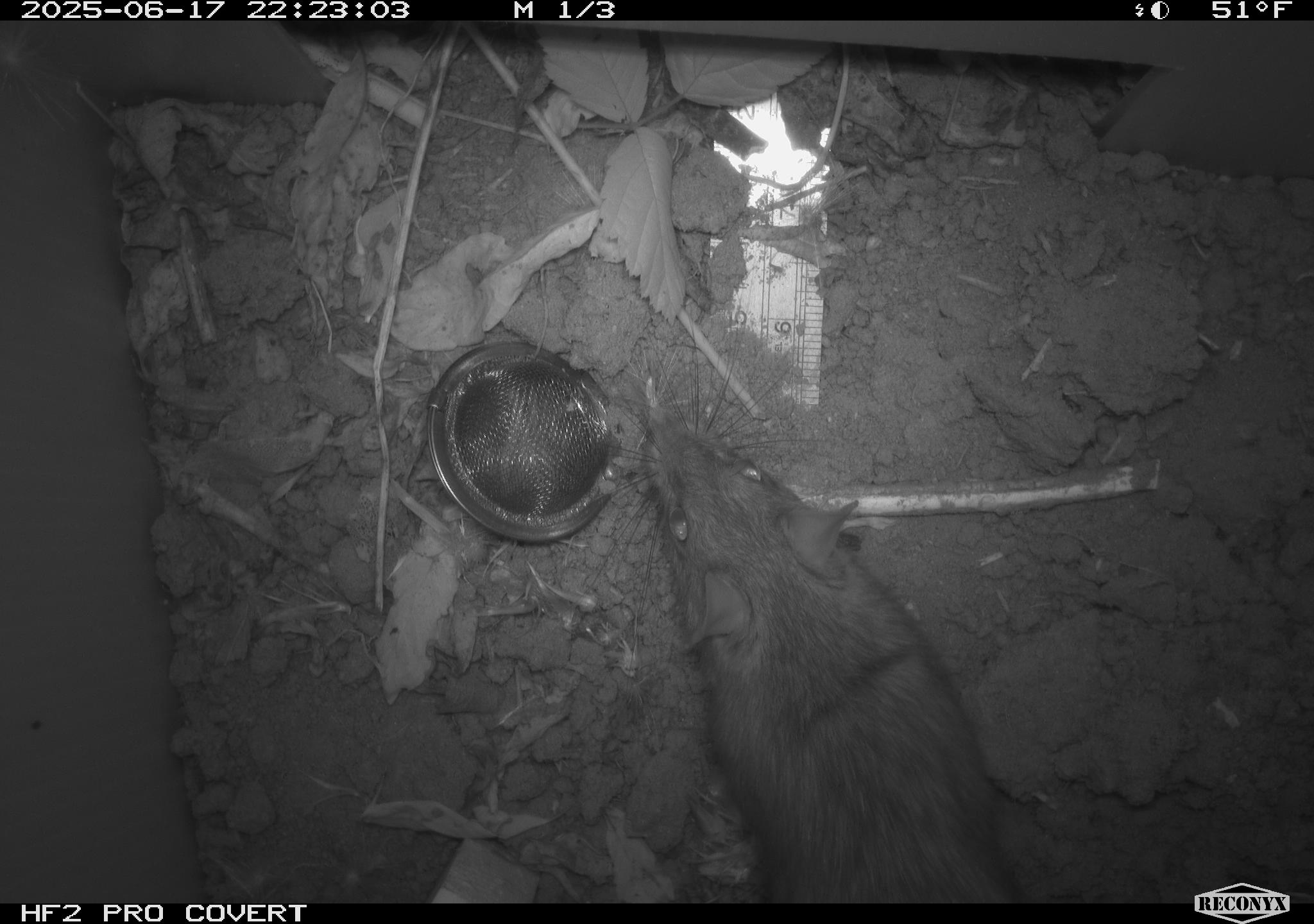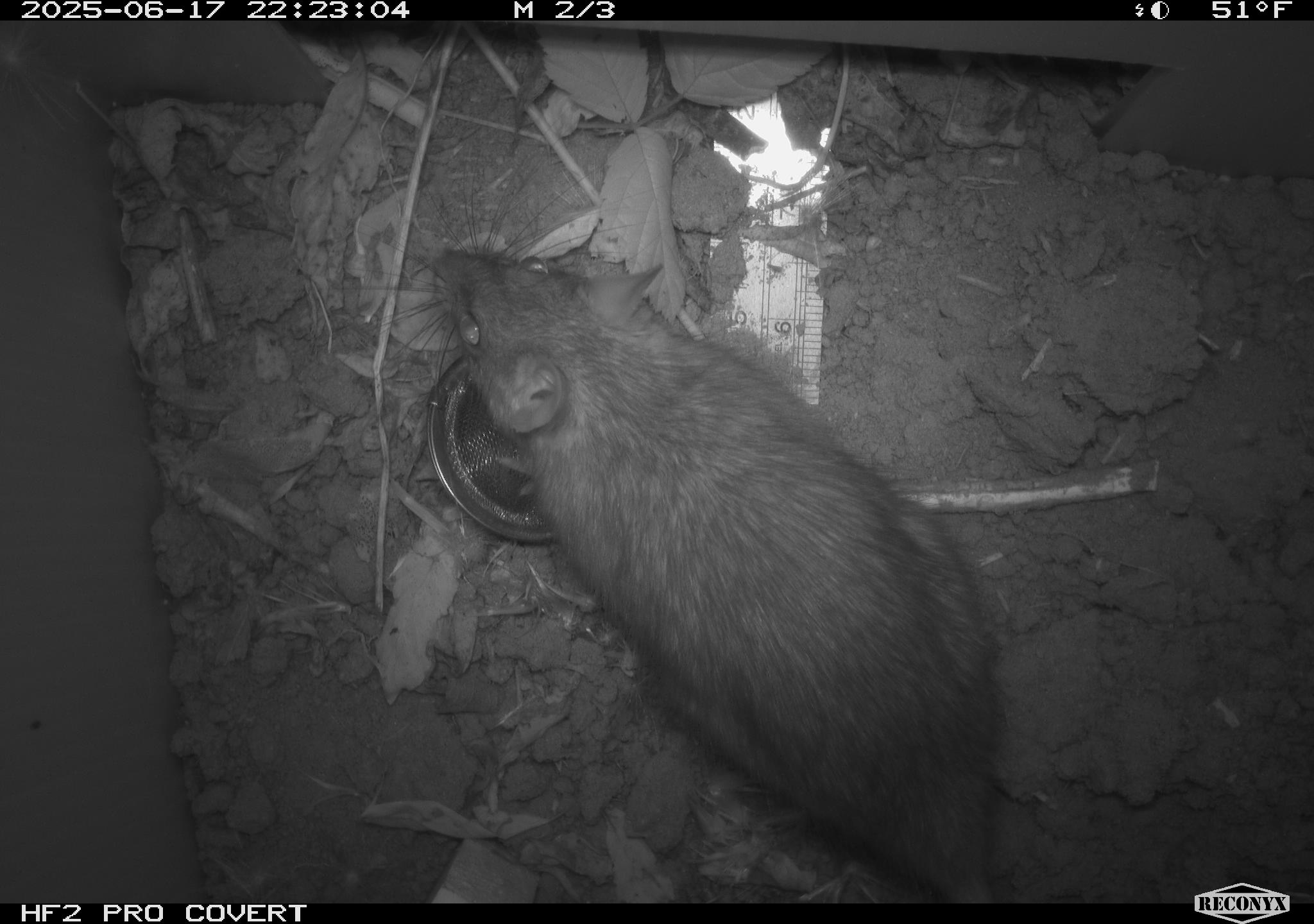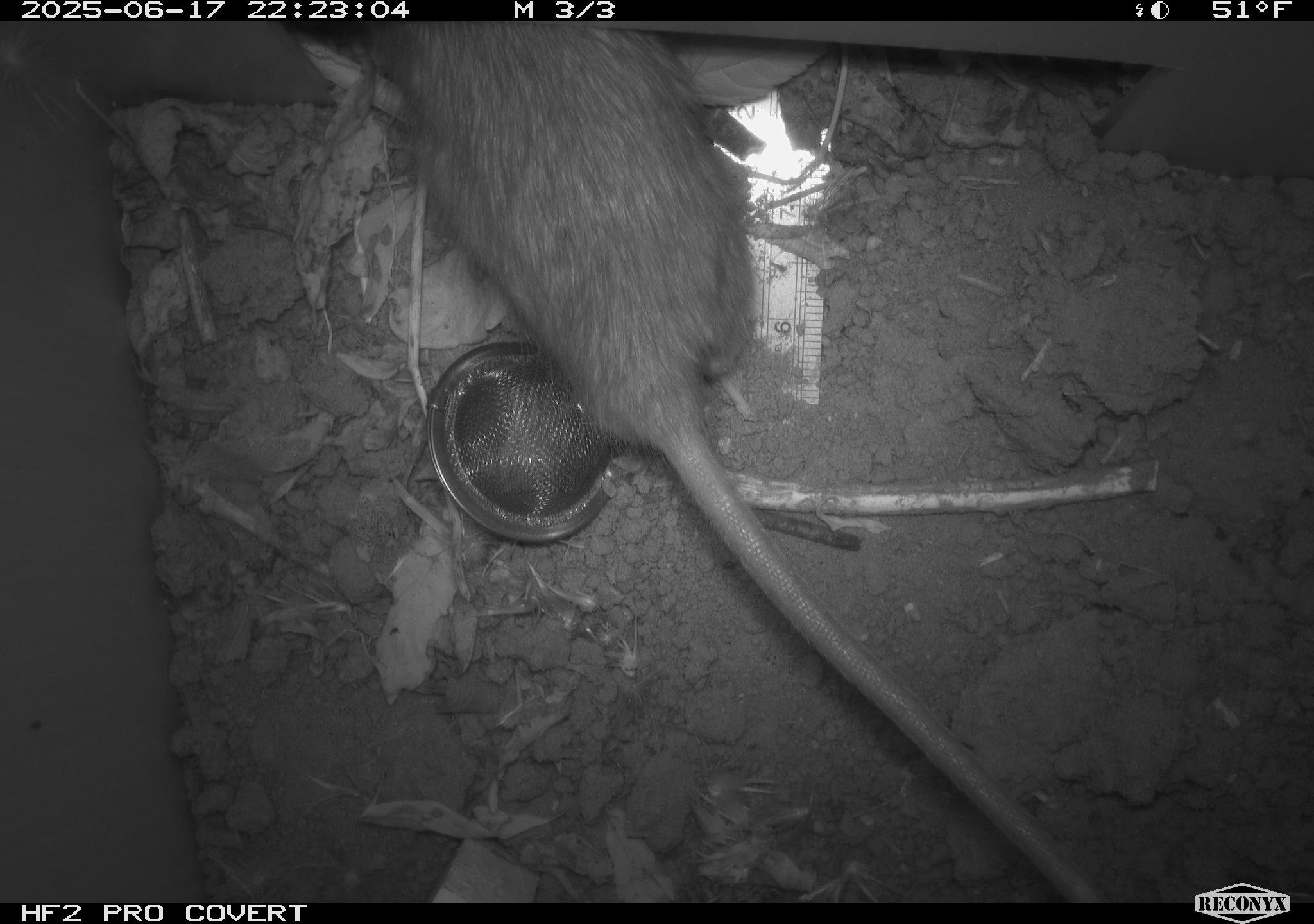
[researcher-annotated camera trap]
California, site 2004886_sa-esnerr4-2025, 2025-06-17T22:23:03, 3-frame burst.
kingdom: Animalia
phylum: Chordata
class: Mammalia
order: Rodentia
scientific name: Rodentia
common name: rodent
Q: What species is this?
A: Rodent (Rodentia).